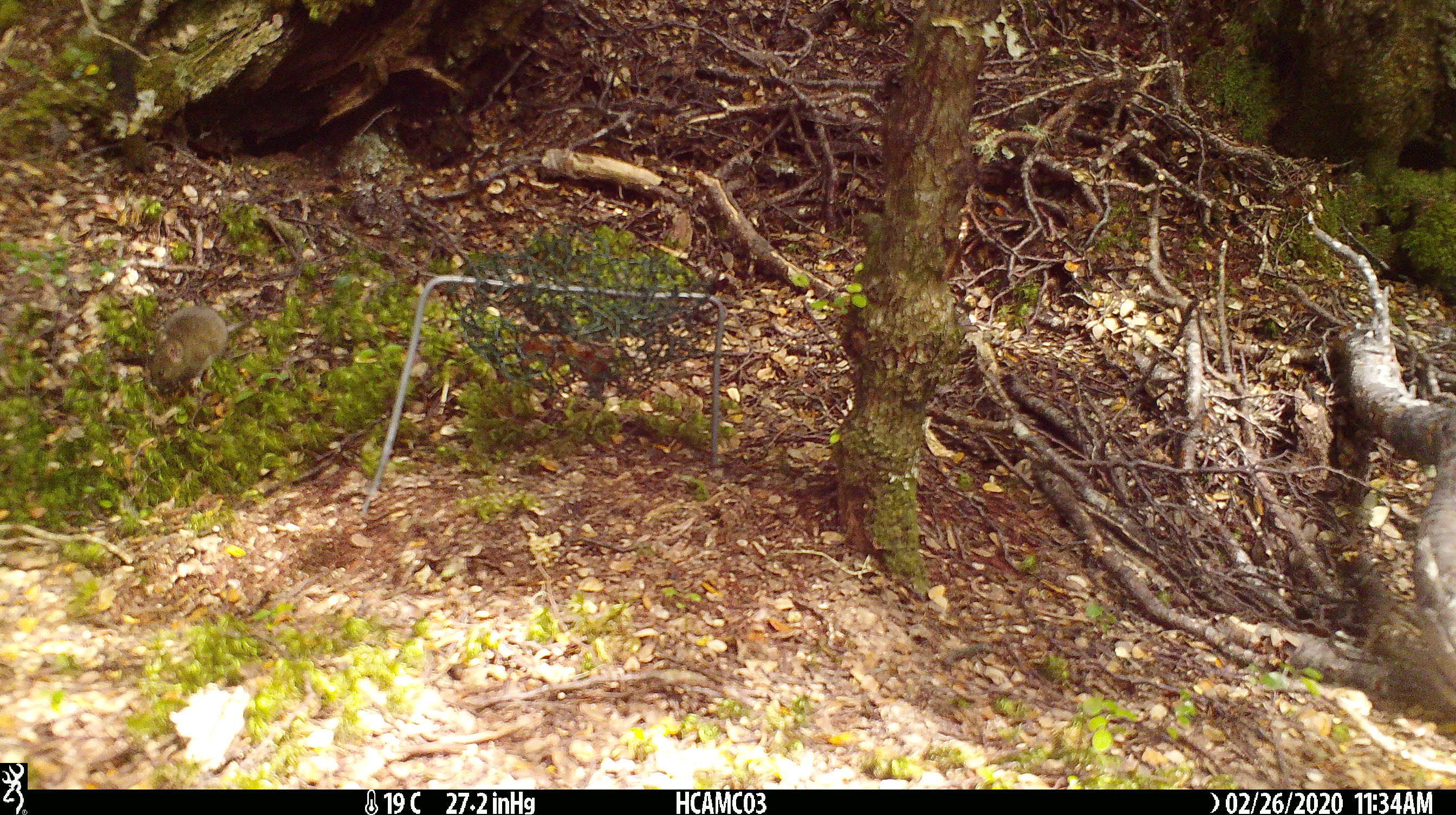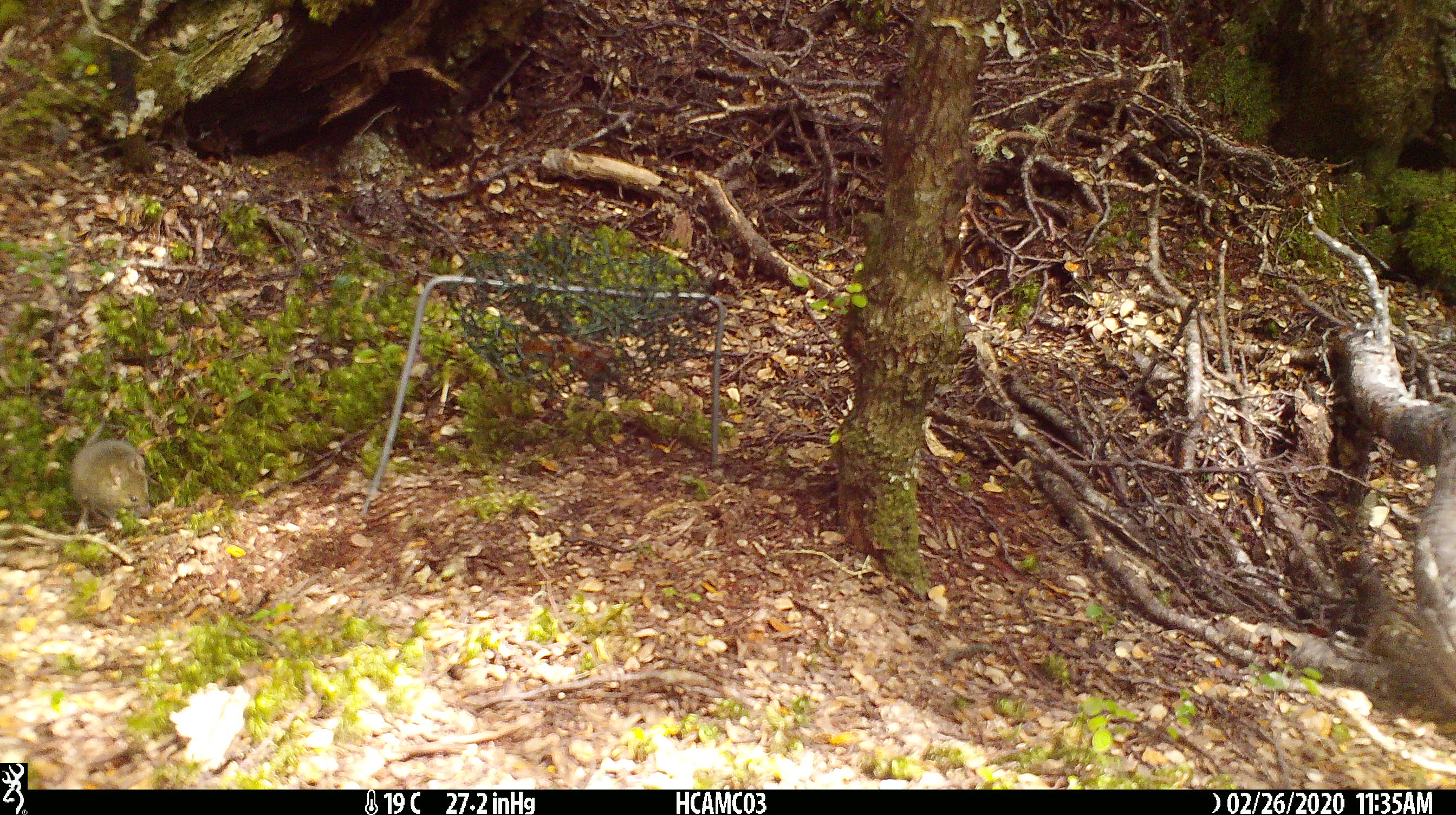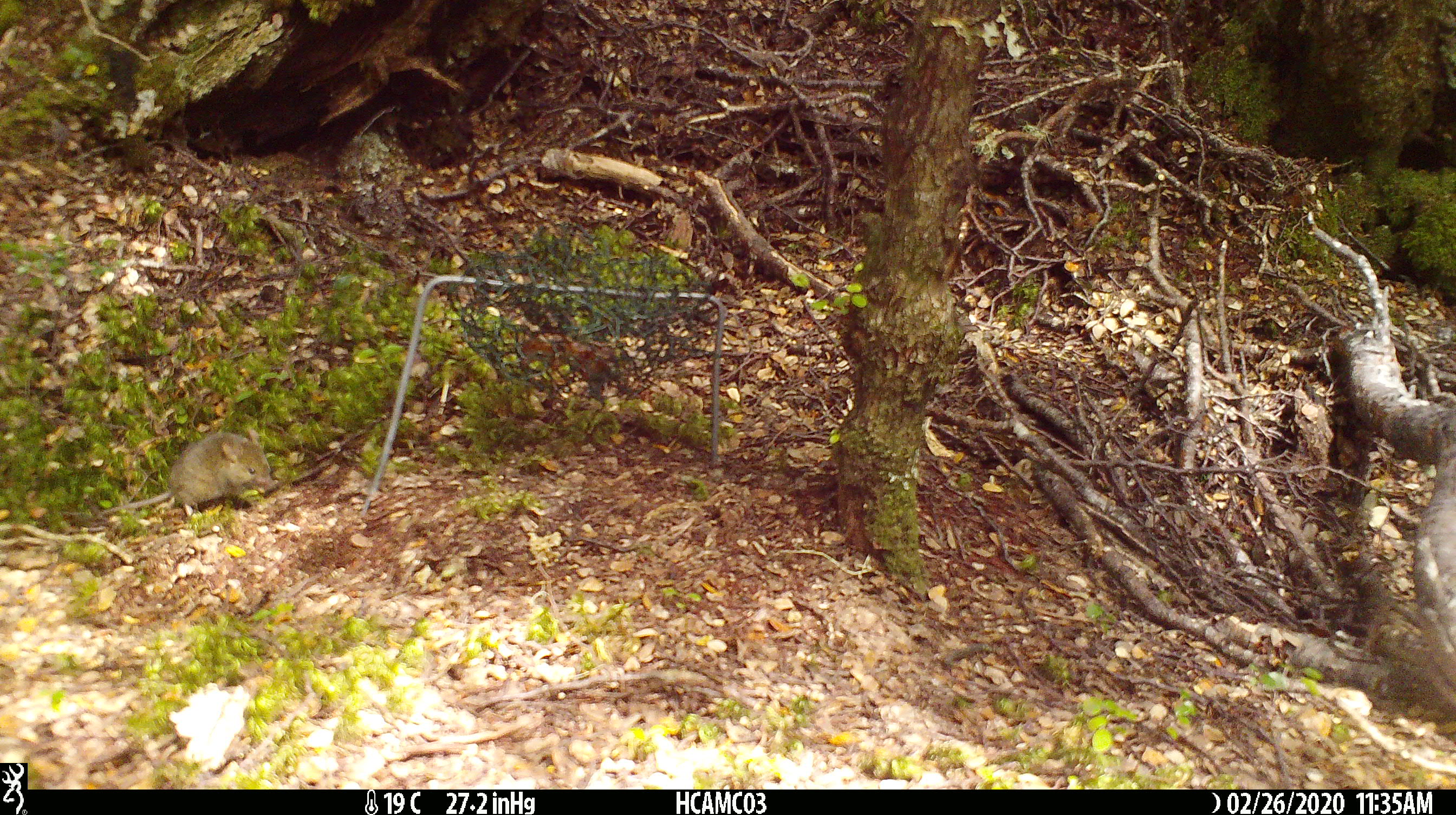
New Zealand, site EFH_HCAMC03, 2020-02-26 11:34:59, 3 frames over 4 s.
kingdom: Animalia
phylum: Chordata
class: Mammalia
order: Rodentia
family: Muridae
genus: Mus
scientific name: Mus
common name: mouse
Mouse (Mus).